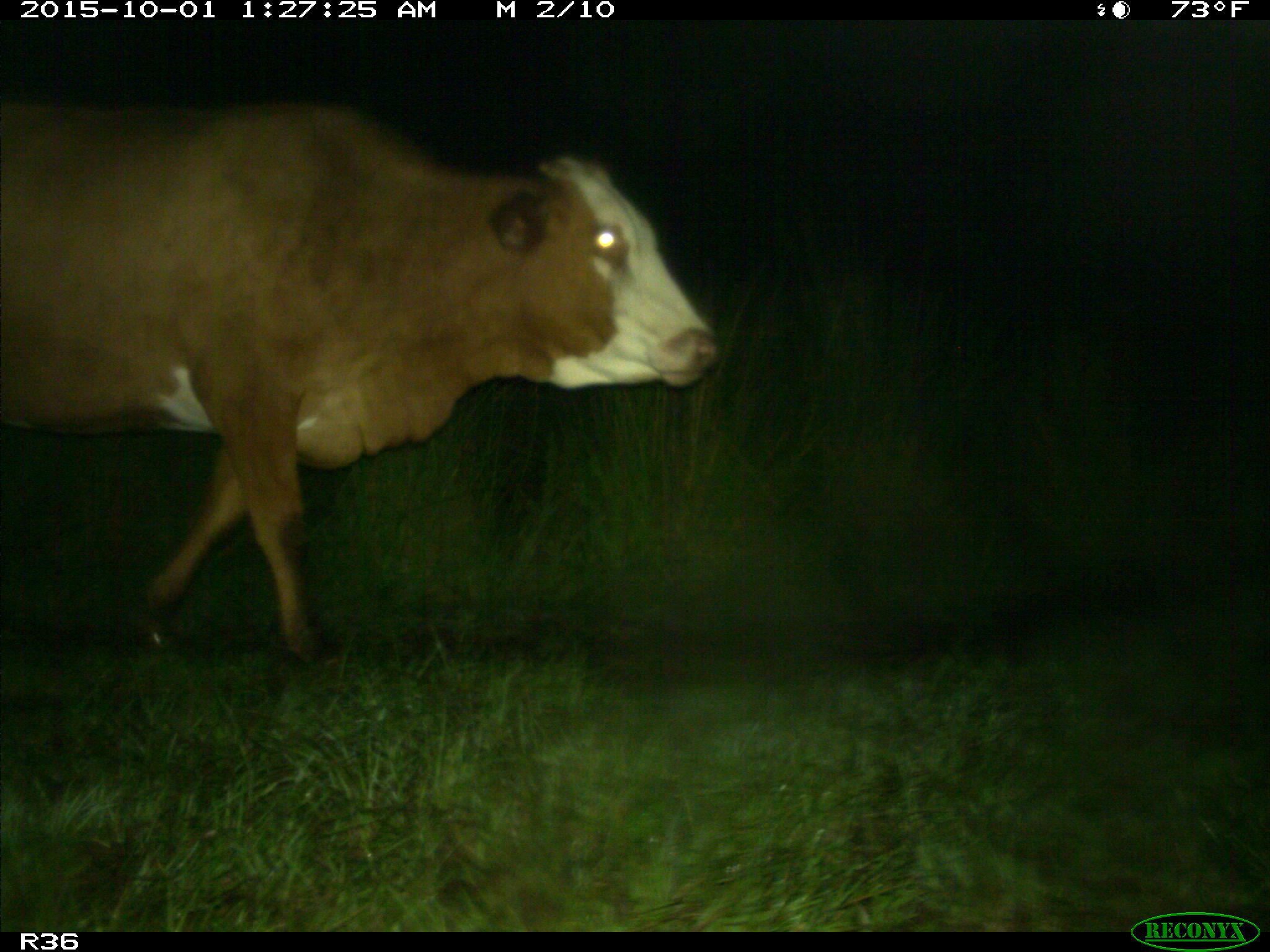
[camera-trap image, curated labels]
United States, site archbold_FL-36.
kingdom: Animalia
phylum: Chordata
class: Mammalia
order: Artiodactyla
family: Bovidae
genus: Bos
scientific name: Bos taurus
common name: domestic cow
Bos taurus (domestic cow).